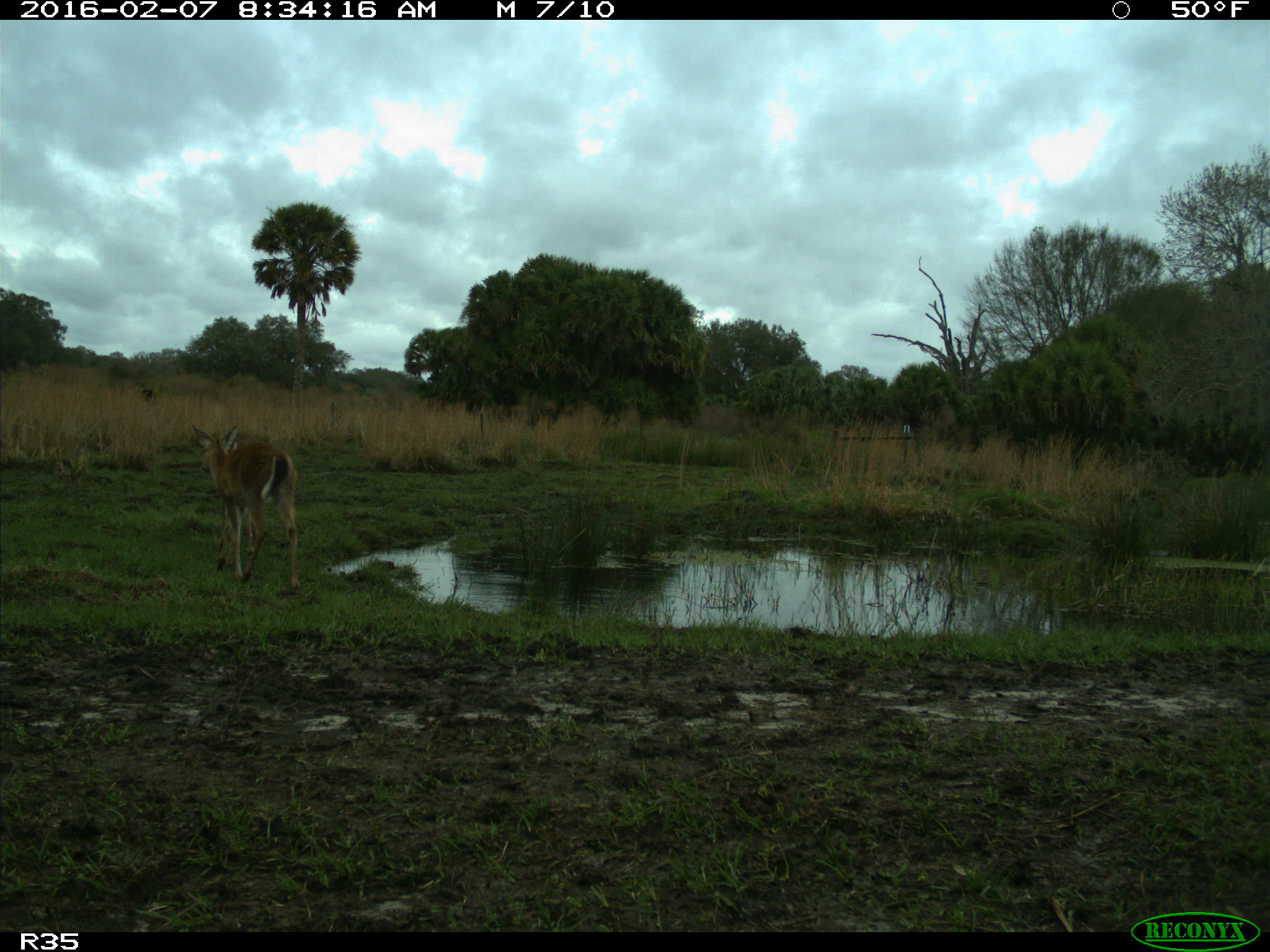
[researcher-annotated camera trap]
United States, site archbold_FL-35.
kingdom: Animalia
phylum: Chordata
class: Mammalia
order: Artiodactyla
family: Cervidae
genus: Odocoileus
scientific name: Odocoileus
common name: deer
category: unidentified deer